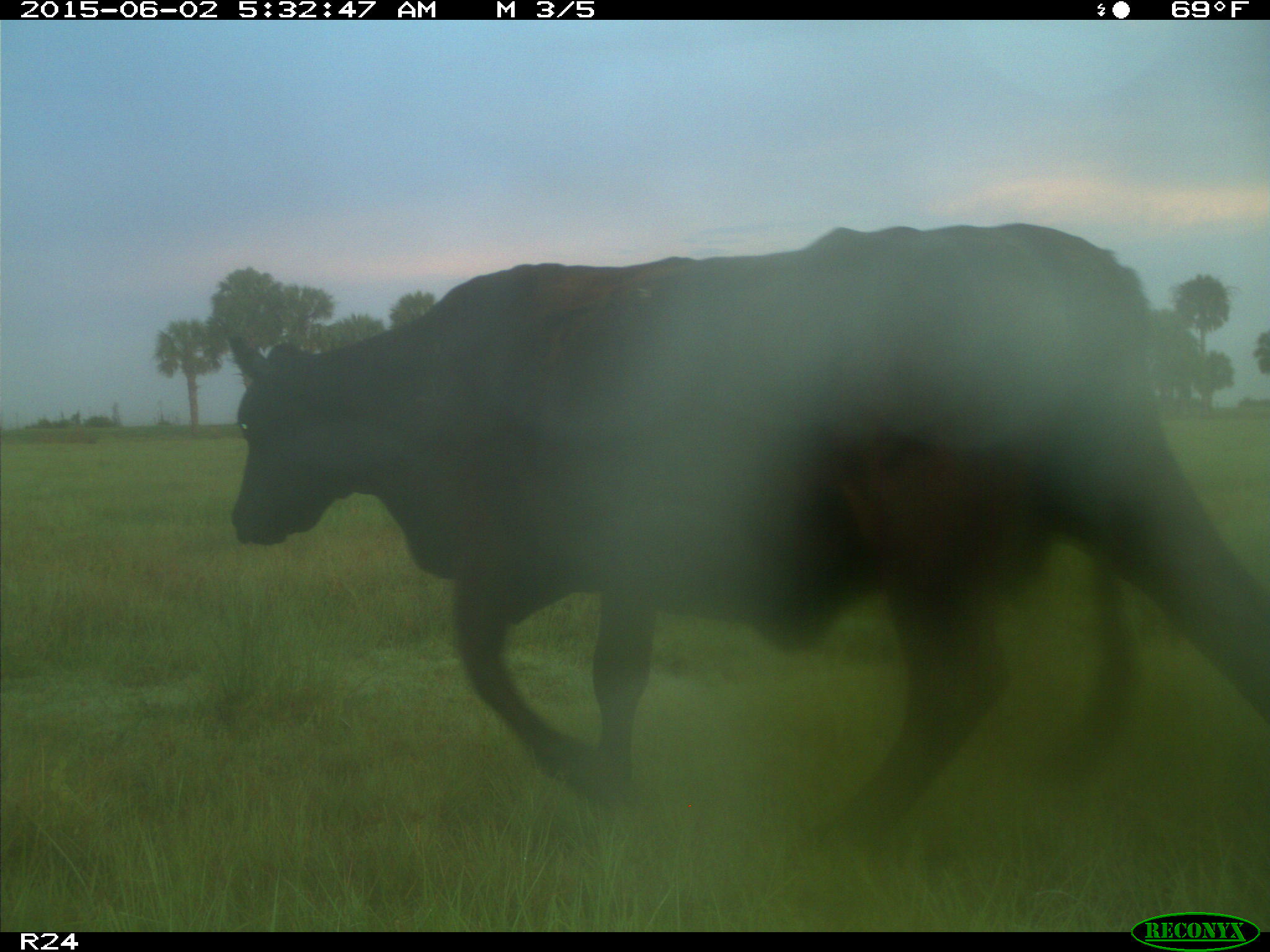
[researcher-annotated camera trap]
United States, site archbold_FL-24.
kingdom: Animalia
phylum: Chordata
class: Mammalia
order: Artiodactyla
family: Bovidae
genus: Bos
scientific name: Bos taurus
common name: domestic cow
Bos taurus (domestic cow).